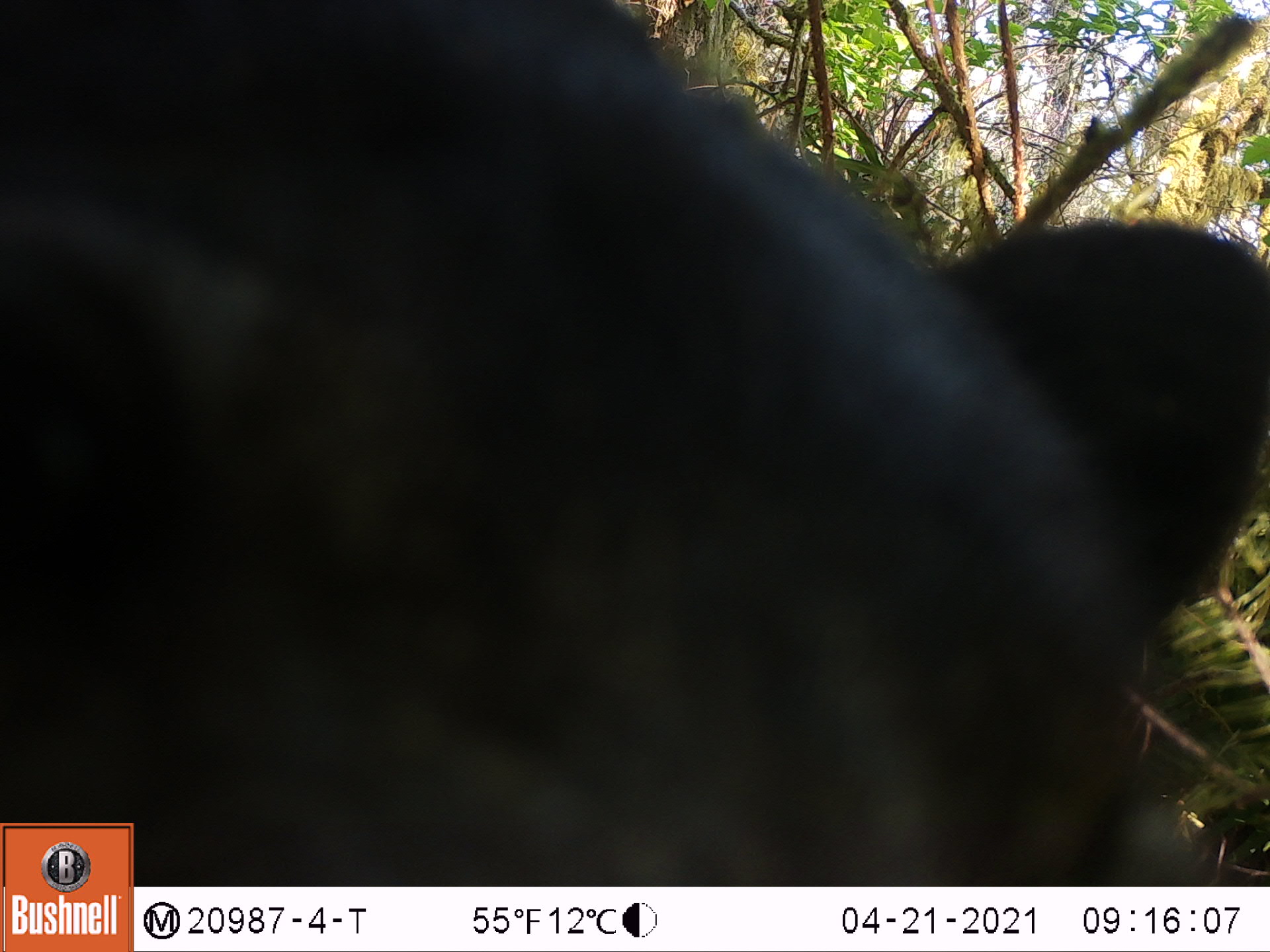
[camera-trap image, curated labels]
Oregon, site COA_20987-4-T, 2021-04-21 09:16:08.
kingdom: Animalia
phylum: Chordata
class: Mammalia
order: Carnivora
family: Ursidae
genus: Ursus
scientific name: Ursus americanus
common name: american black bear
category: black bear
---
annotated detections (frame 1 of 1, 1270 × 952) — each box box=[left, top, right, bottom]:
black bear: box=[139, 1, 1265, 877]